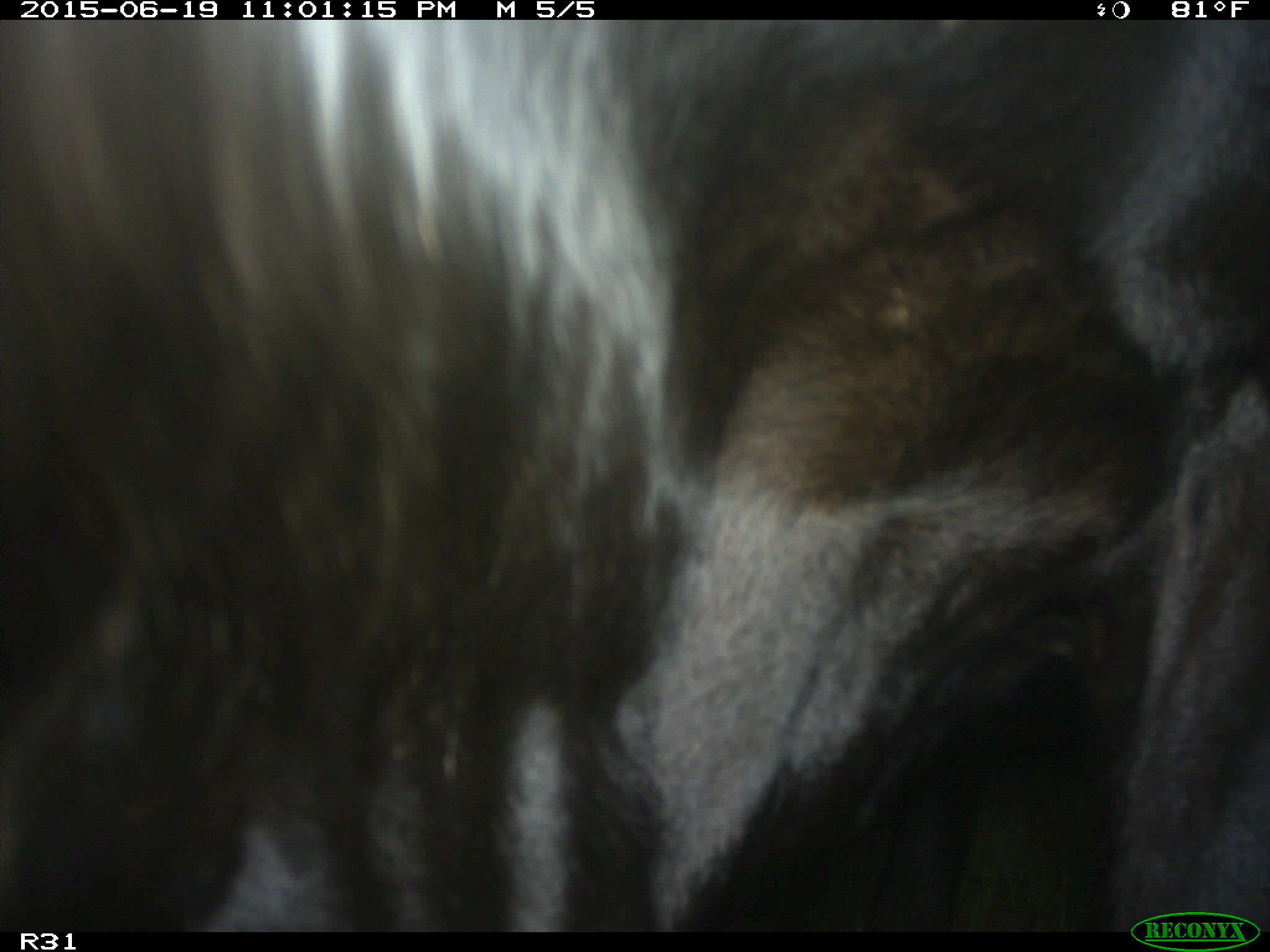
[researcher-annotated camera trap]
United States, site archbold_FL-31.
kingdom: Animalia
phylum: Chordata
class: Mammalia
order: Artiodactyla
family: Bovidae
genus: Bos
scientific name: Bos taurus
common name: domestic cow